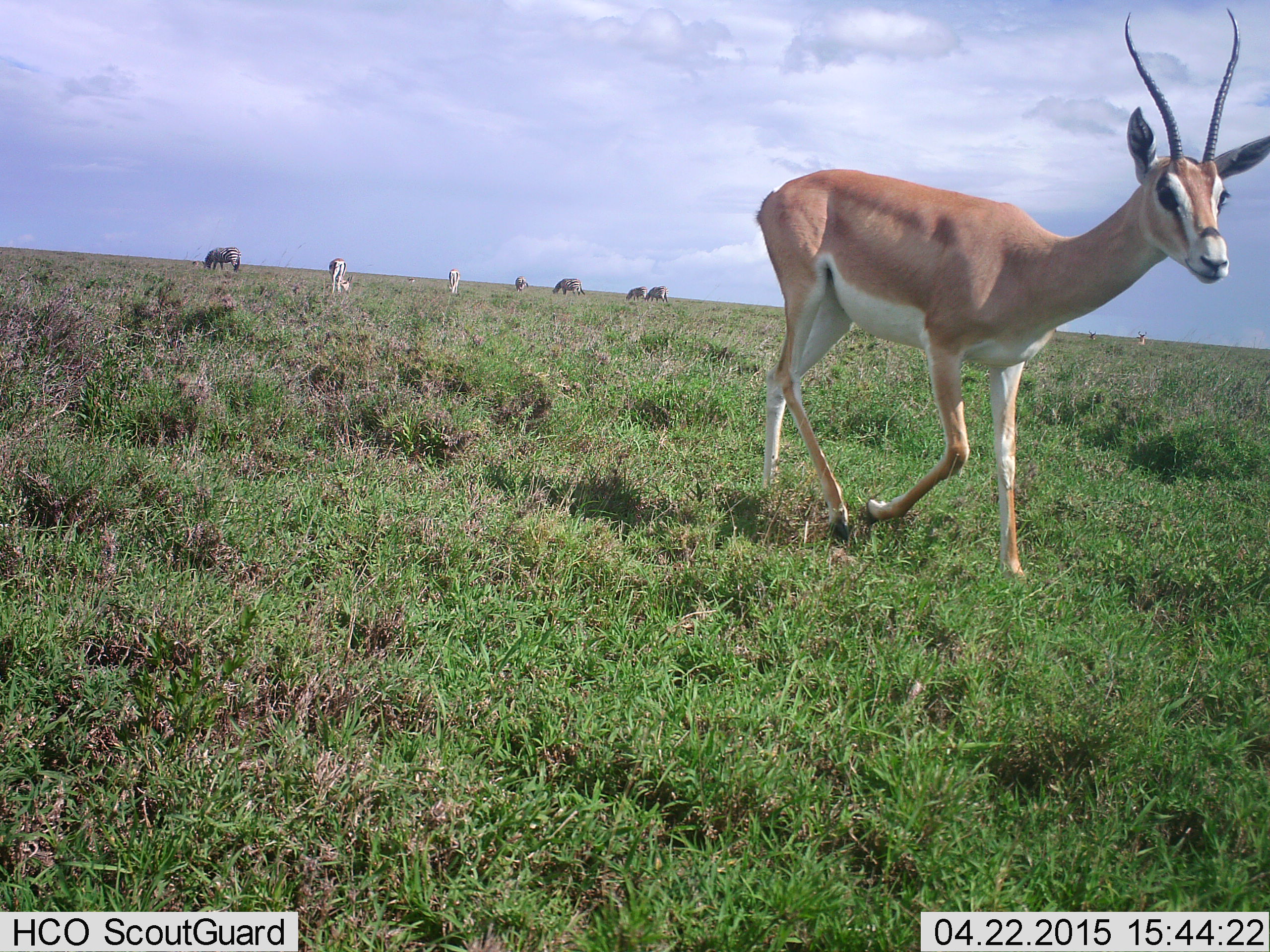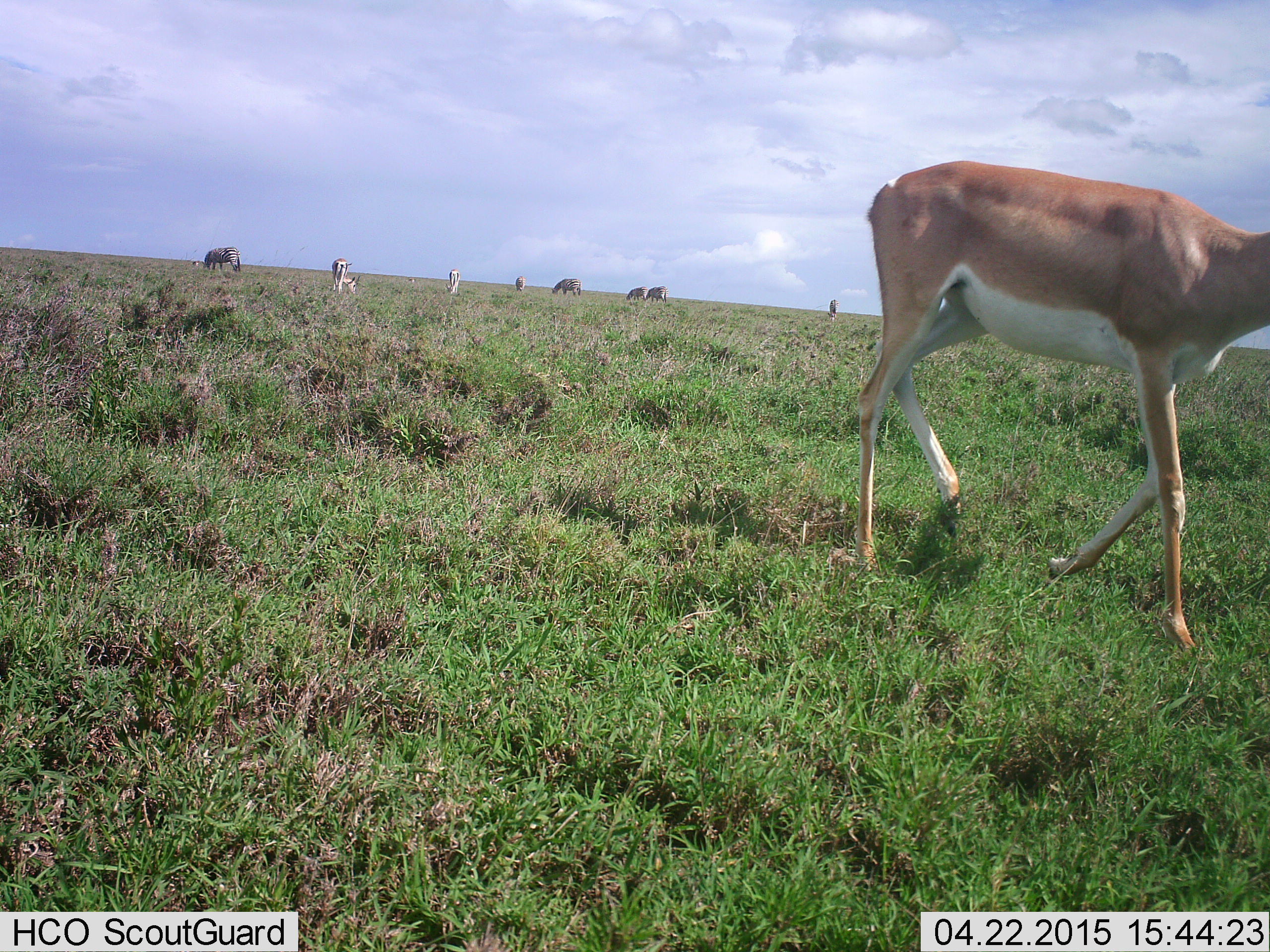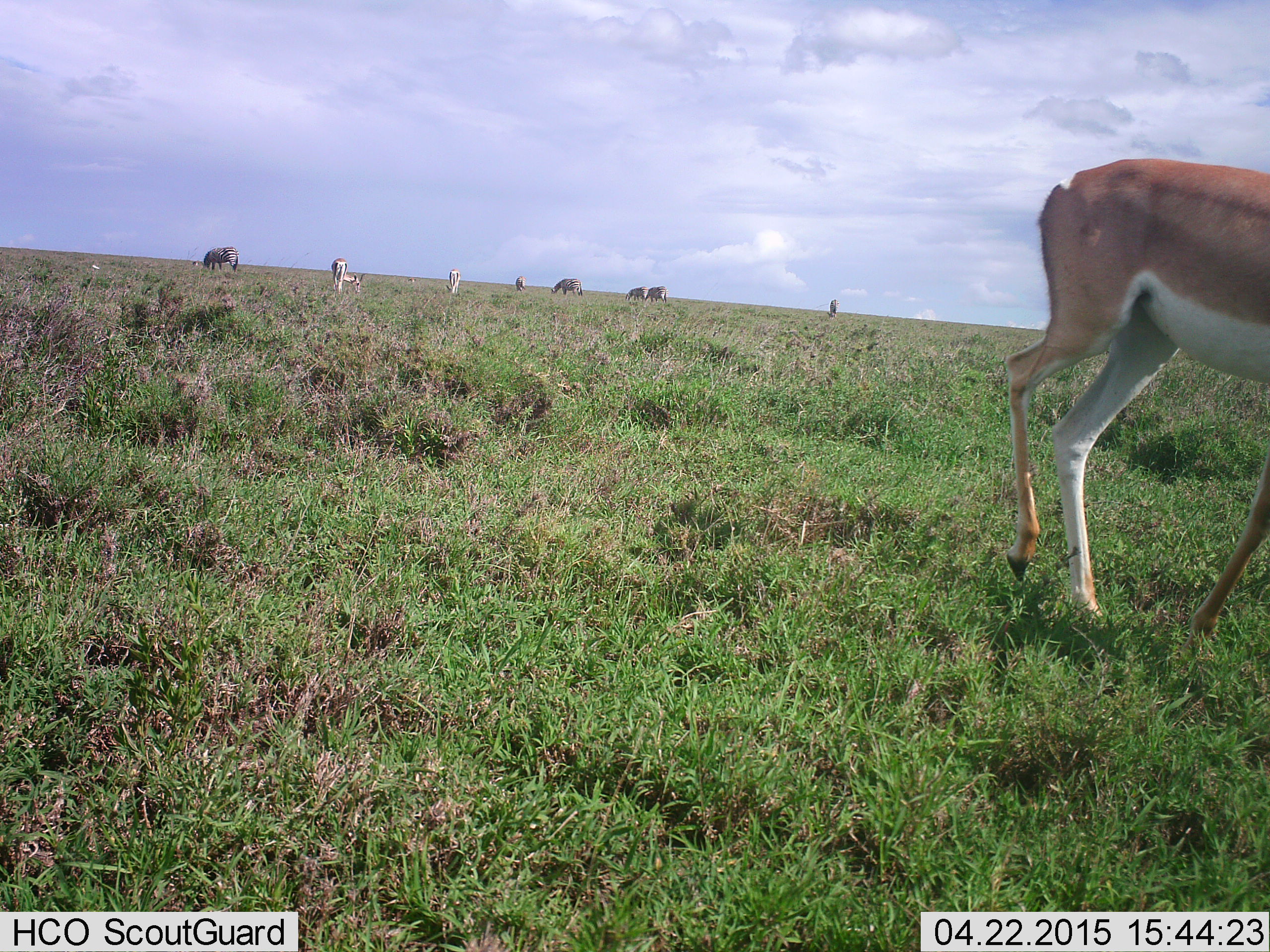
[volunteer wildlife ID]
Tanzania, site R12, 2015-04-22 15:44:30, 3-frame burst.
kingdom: Animalia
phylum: Chordata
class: Mammalia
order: Artiodactyla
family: Bovidae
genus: Nanger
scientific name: Nanger granti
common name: grant's gazelle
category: gazellegrants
Gazellegrants (grant's gazelle) (Nanger granti), count 3. Behavior (volunteer vote fractions): standing 36%, resting 5%, moving 86%, interacting 0%. Young present (vote fraction): 5%. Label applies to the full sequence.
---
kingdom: Animalia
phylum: Chordata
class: Mammalia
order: Perissodactyla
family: Equidae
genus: Equus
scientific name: Equus quagga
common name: plains zebra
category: zebra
Zebra (plains zebra) (Equus quagga), count 5. Behavior (volunteer vote fractions): standing 50%, resting 0%, moving 0%, interacting 0%. Young present (vote fraction): 0%. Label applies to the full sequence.